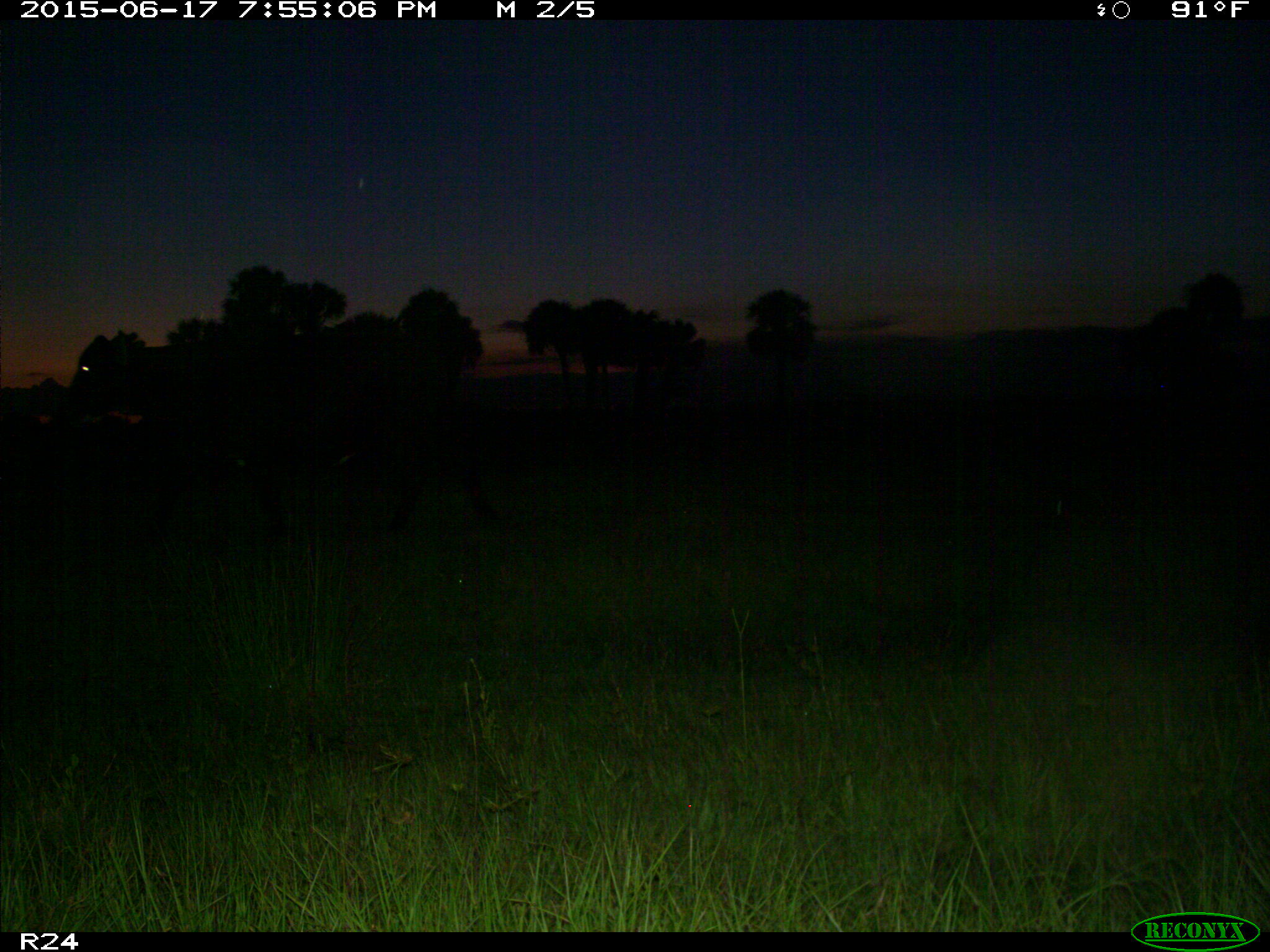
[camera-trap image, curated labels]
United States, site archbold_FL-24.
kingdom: Animalia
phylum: Chordata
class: Mammalia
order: Artiodactyla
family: Bovidae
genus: Bos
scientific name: Bos taurus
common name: domestic cow